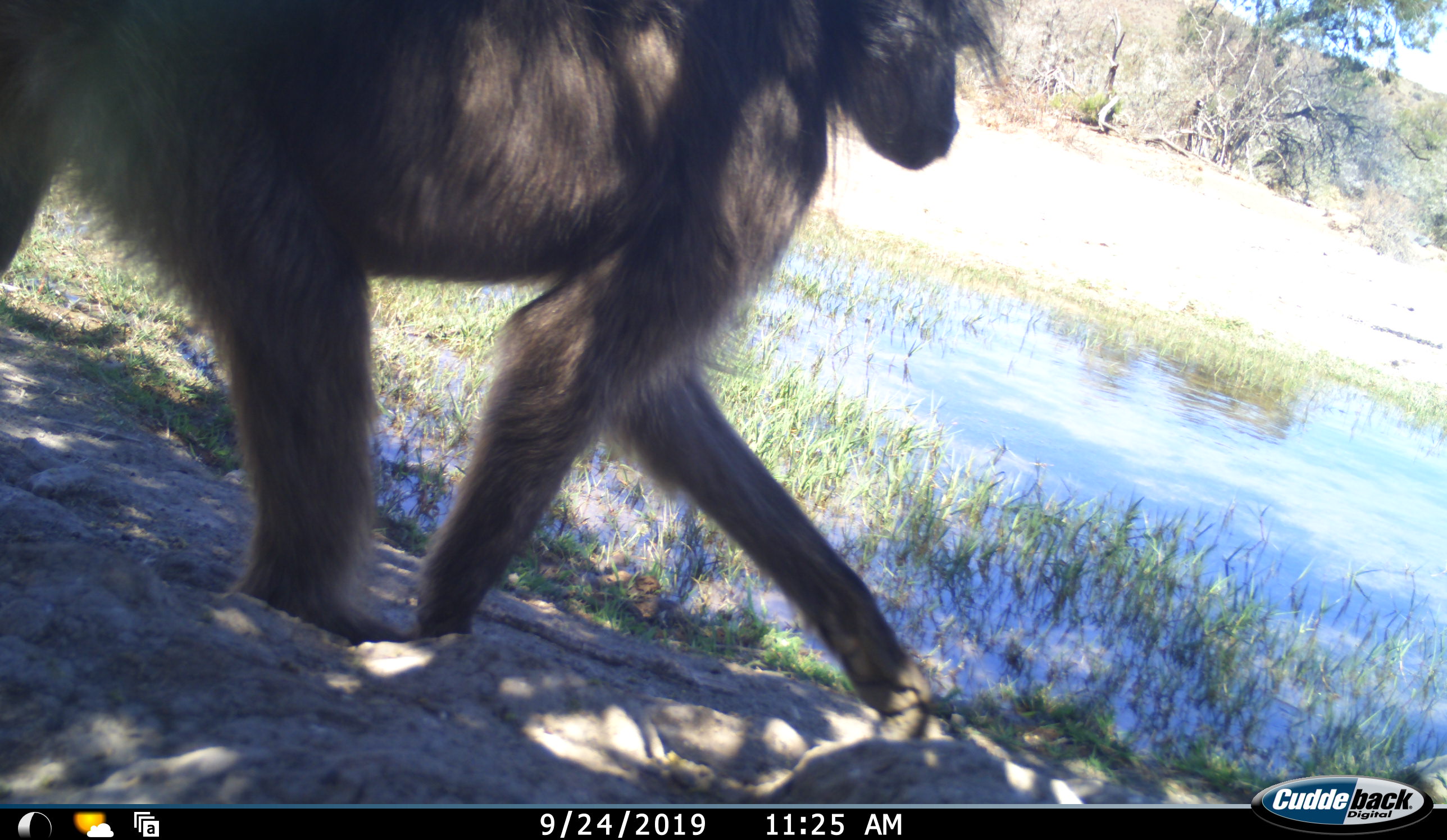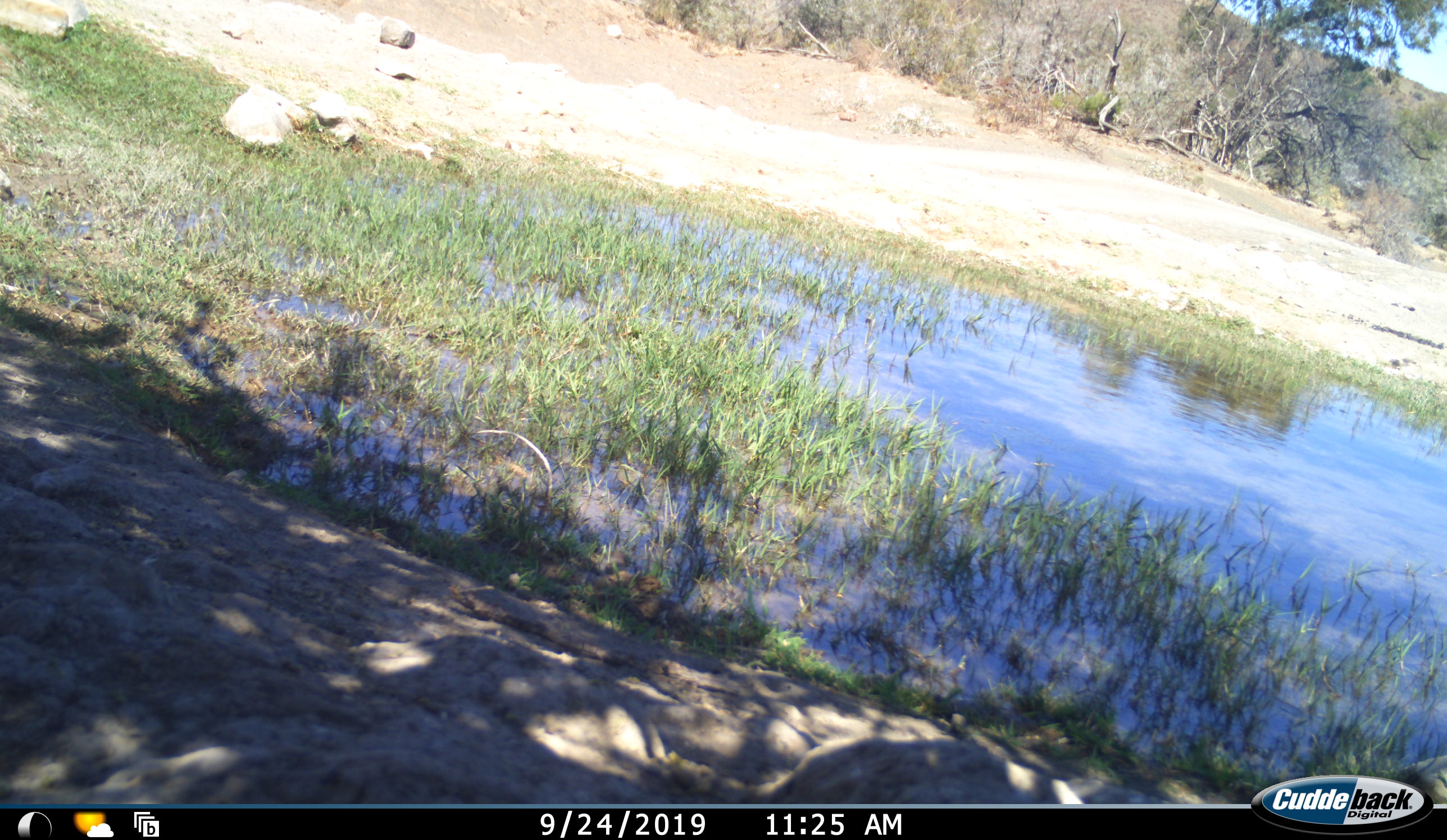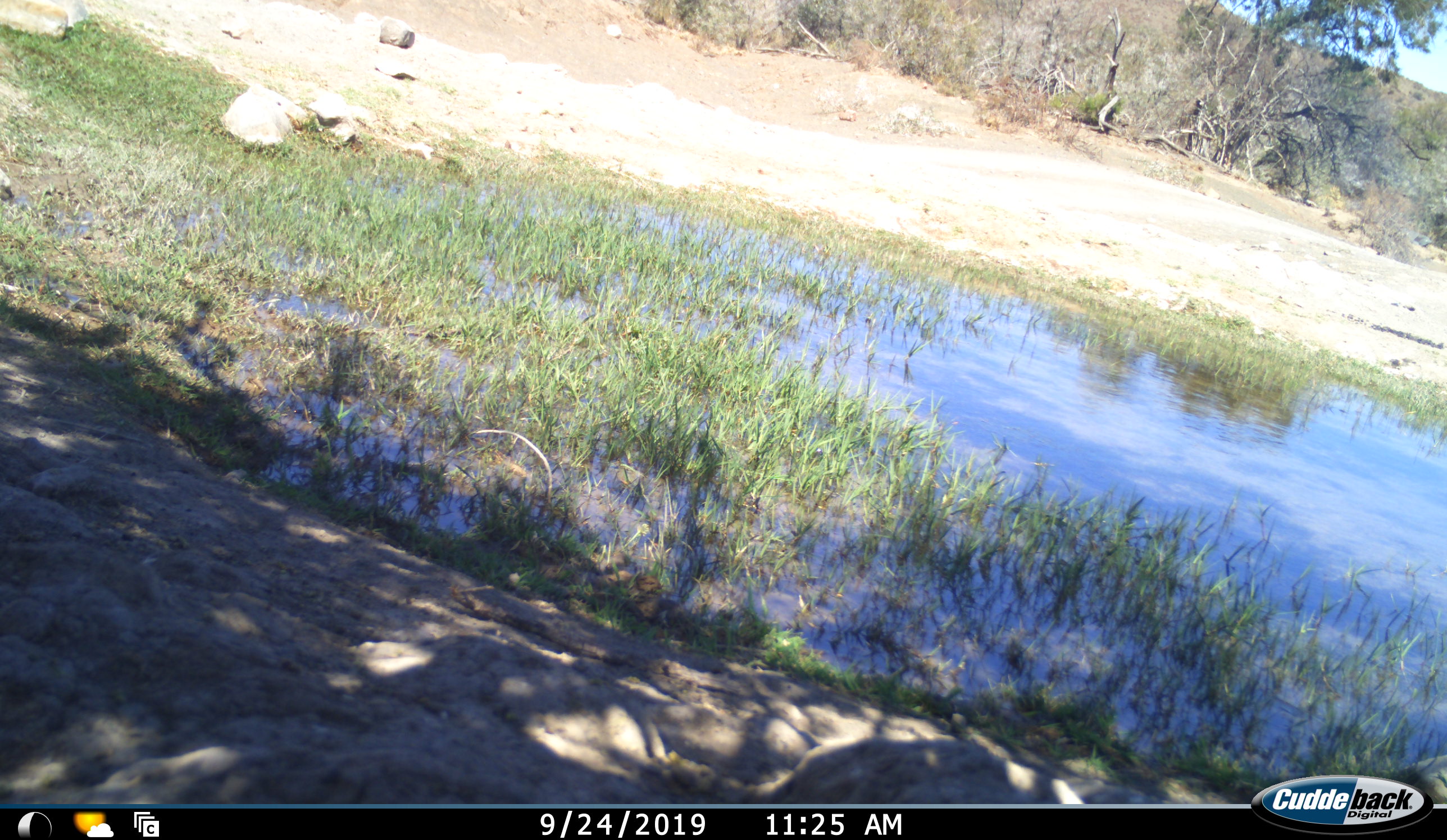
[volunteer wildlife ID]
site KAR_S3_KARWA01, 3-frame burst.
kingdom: Animalia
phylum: Chordata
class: Mammalia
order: Primates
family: Cercopithecidae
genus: Papio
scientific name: Papio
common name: baboon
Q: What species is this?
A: Baboon (Papio).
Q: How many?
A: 1.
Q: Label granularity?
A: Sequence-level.